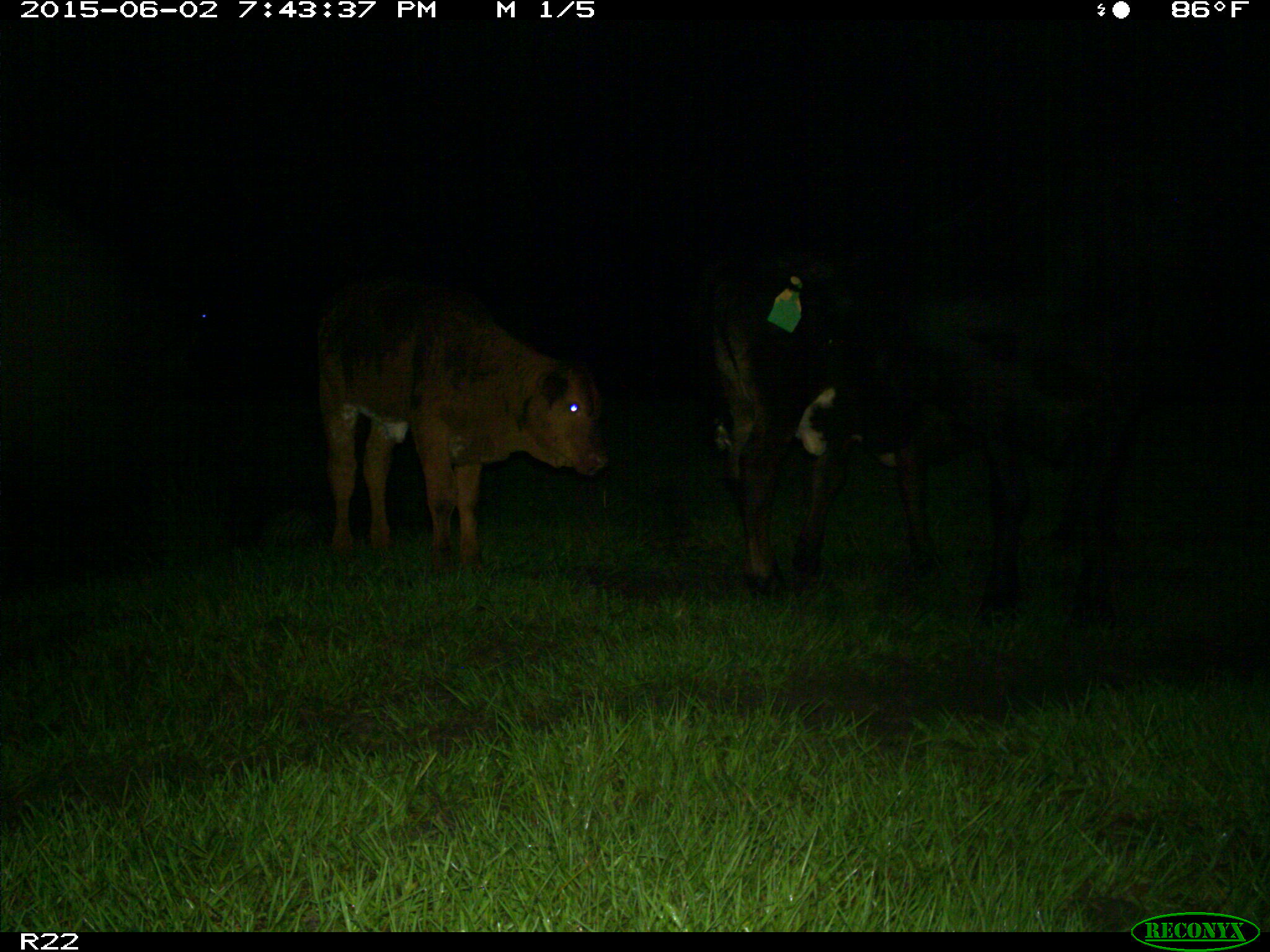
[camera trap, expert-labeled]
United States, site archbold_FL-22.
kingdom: Animalia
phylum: Chordata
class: Mammalia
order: Artiodactyla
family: Bovidae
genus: Bos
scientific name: Bos taurus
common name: domestic cow